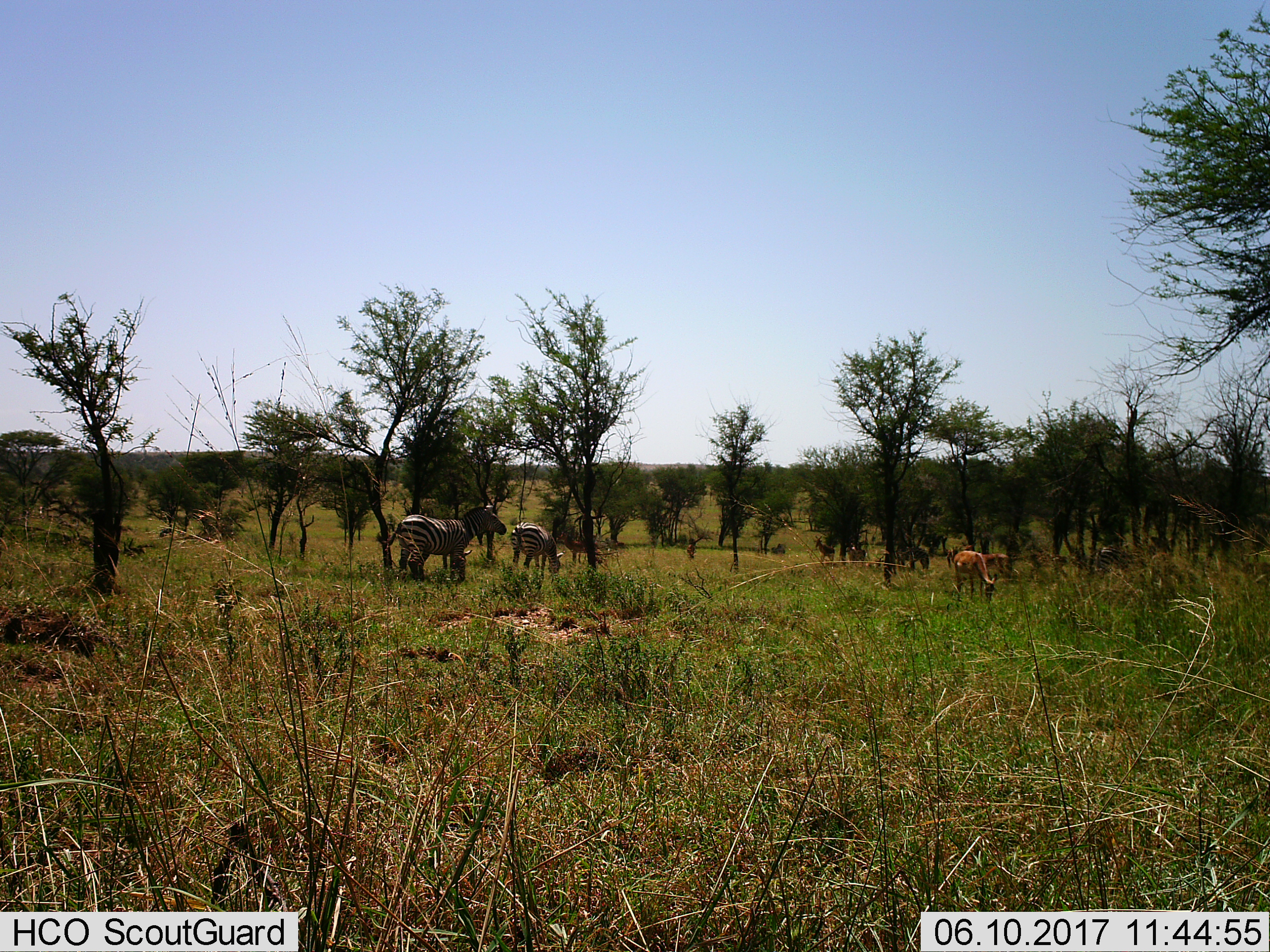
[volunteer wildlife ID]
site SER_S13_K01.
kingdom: Animalia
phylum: Chordata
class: Mammalia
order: Artiodactyla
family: Bovidae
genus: Eudorcas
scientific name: Eudorcas thomsonii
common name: thomson's gazelle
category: gazellethomsons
Gazellethomsons (thomson's gazelle) (Eudorcas thomsonii), count 4. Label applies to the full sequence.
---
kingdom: Animalia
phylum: Chordata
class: Mammalia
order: Perissodactyla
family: Equidae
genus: Equus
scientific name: Equus quagga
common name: plains zebra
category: zebraplains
Zebraplains (plains zebra) (Equus quagga), count 2. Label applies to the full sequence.